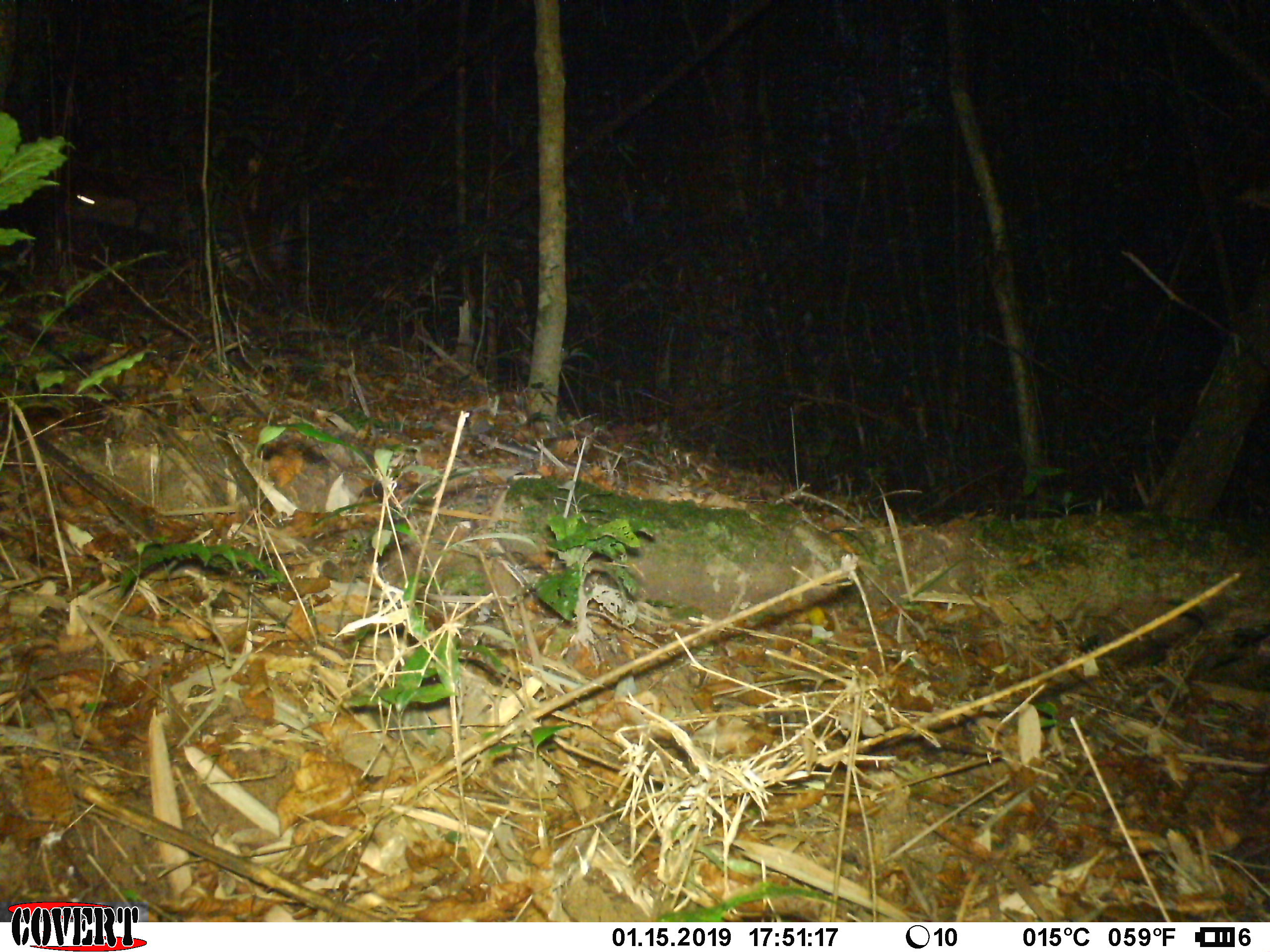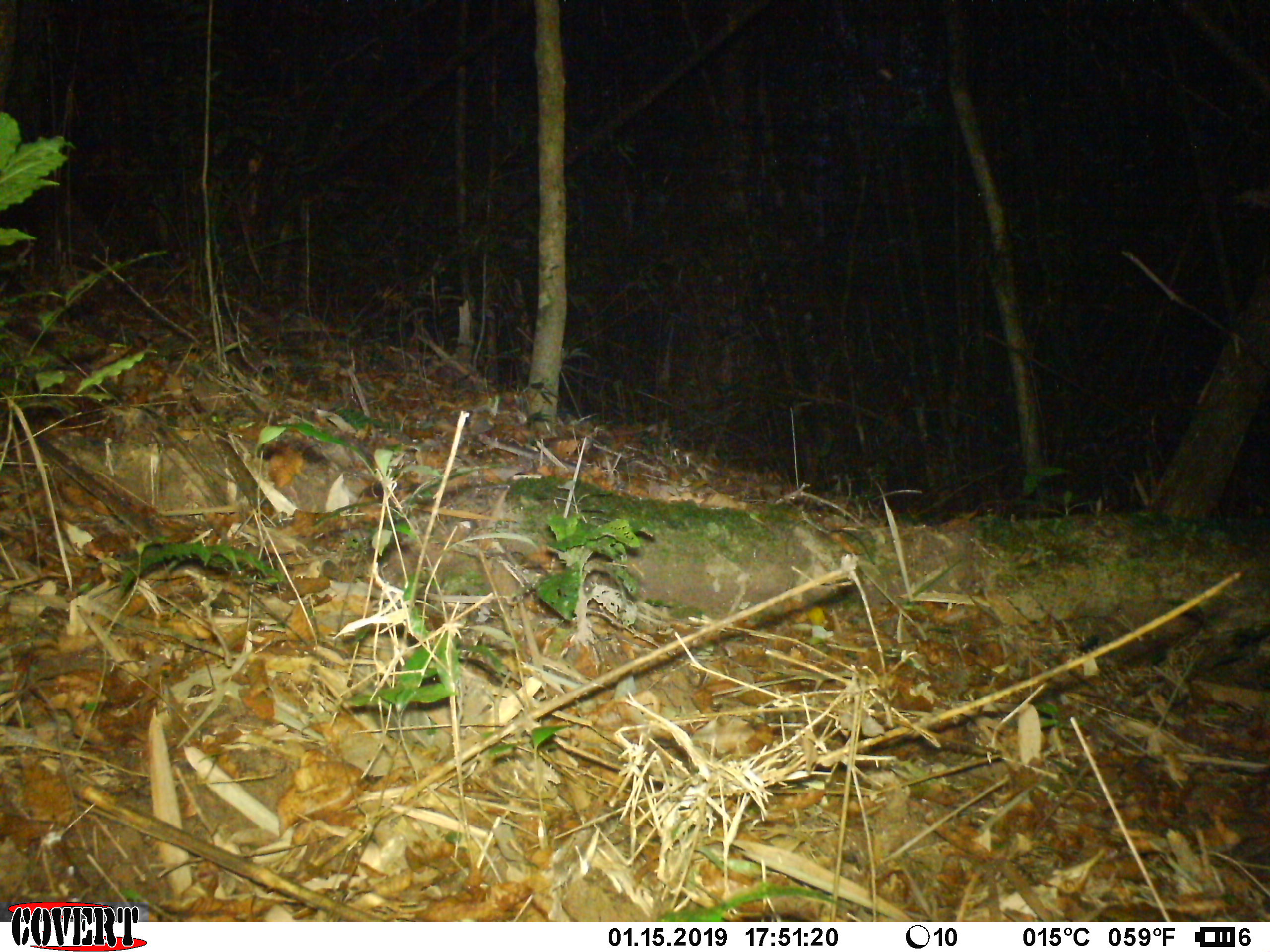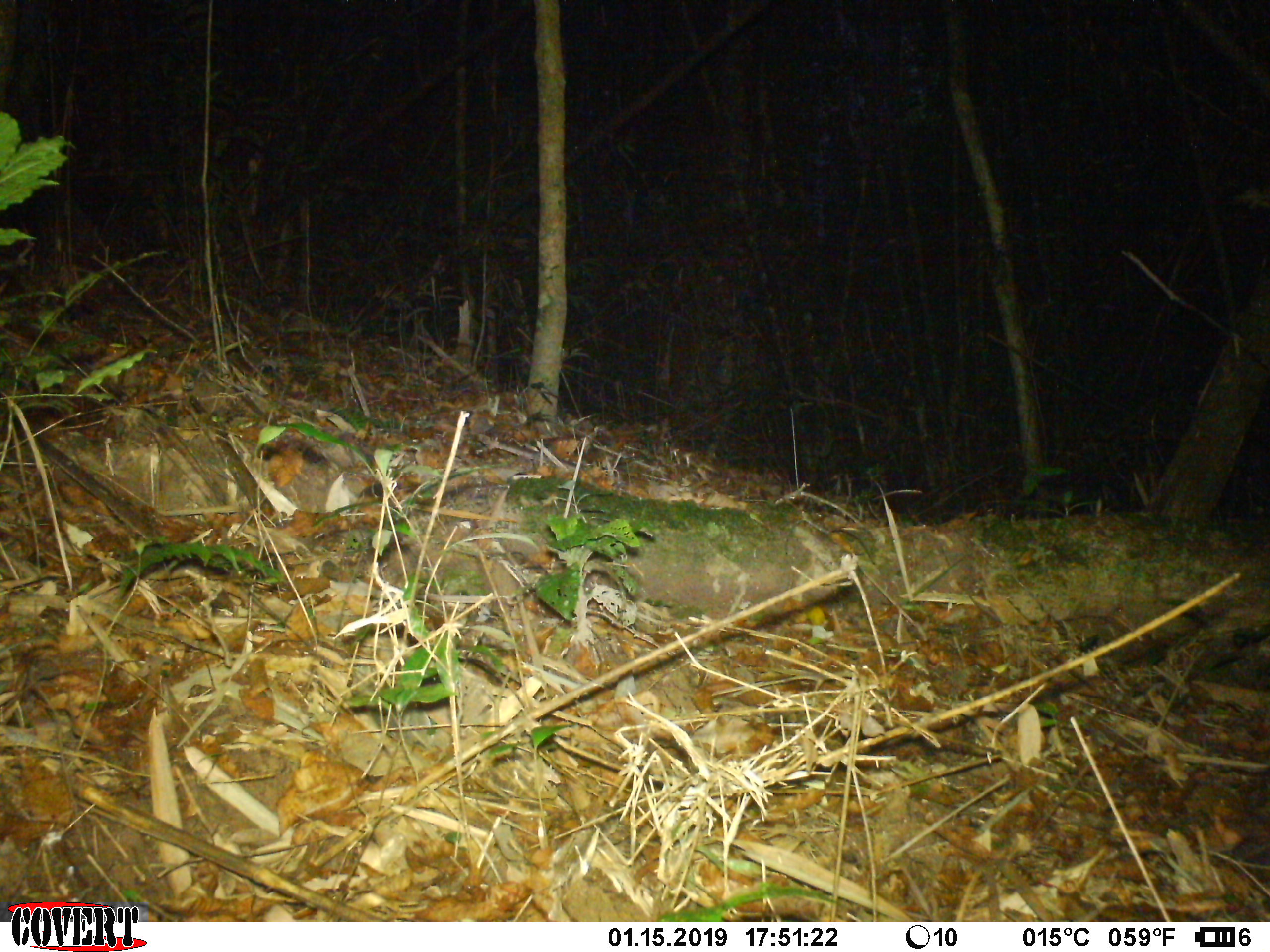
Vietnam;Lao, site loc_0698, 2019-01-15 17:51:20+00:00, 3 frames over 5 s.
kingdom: Animalia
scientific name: Animalia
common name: animal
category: unidentified animal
Unidentified animal (animal) (Animalia). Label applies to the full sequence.